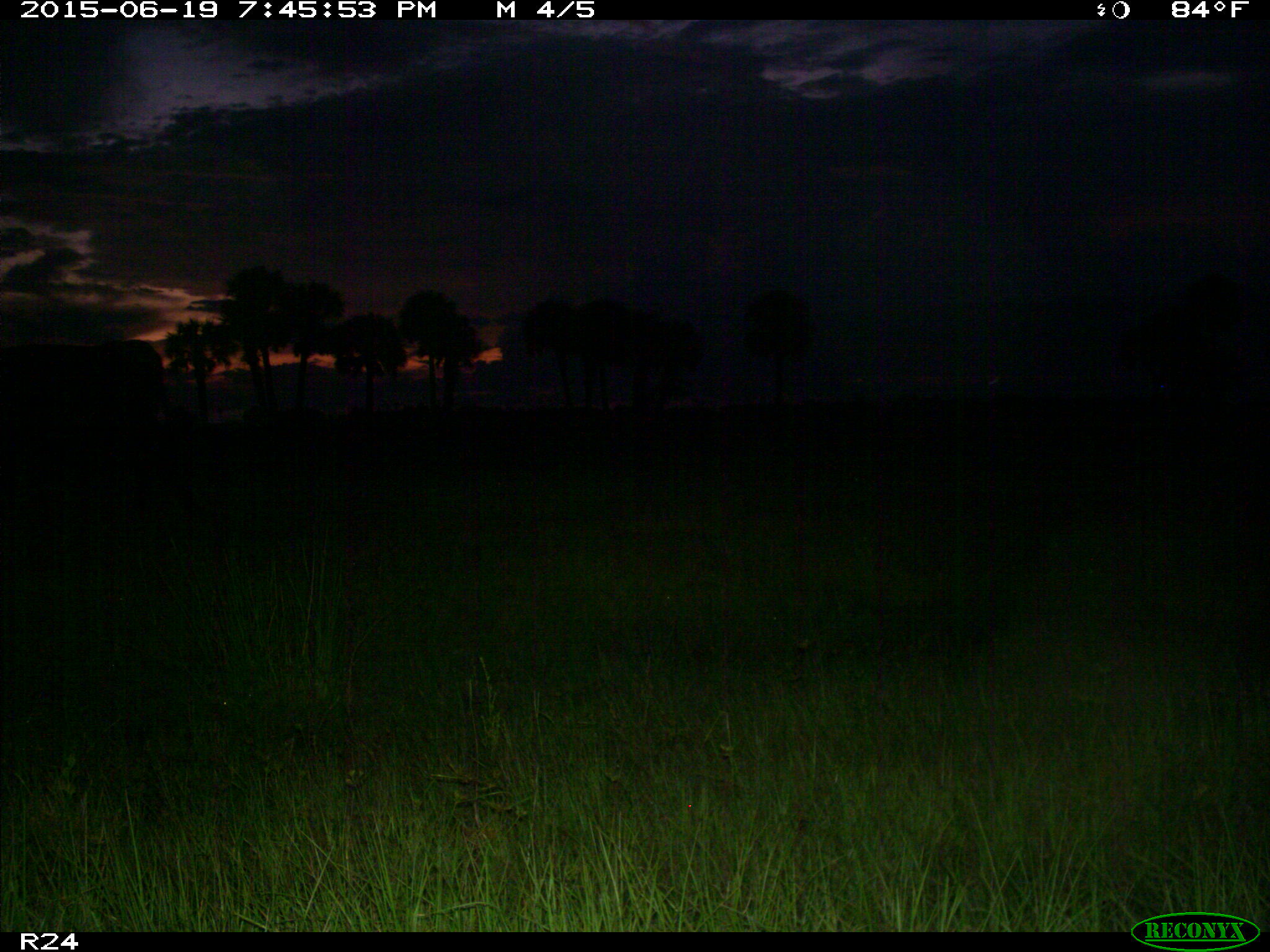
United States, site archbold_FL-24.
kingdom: Animalia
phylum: Chordata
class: Mammalia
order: Artiodactyla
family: Bovidae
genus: Bos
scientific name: Bos taurus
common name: domestic cow